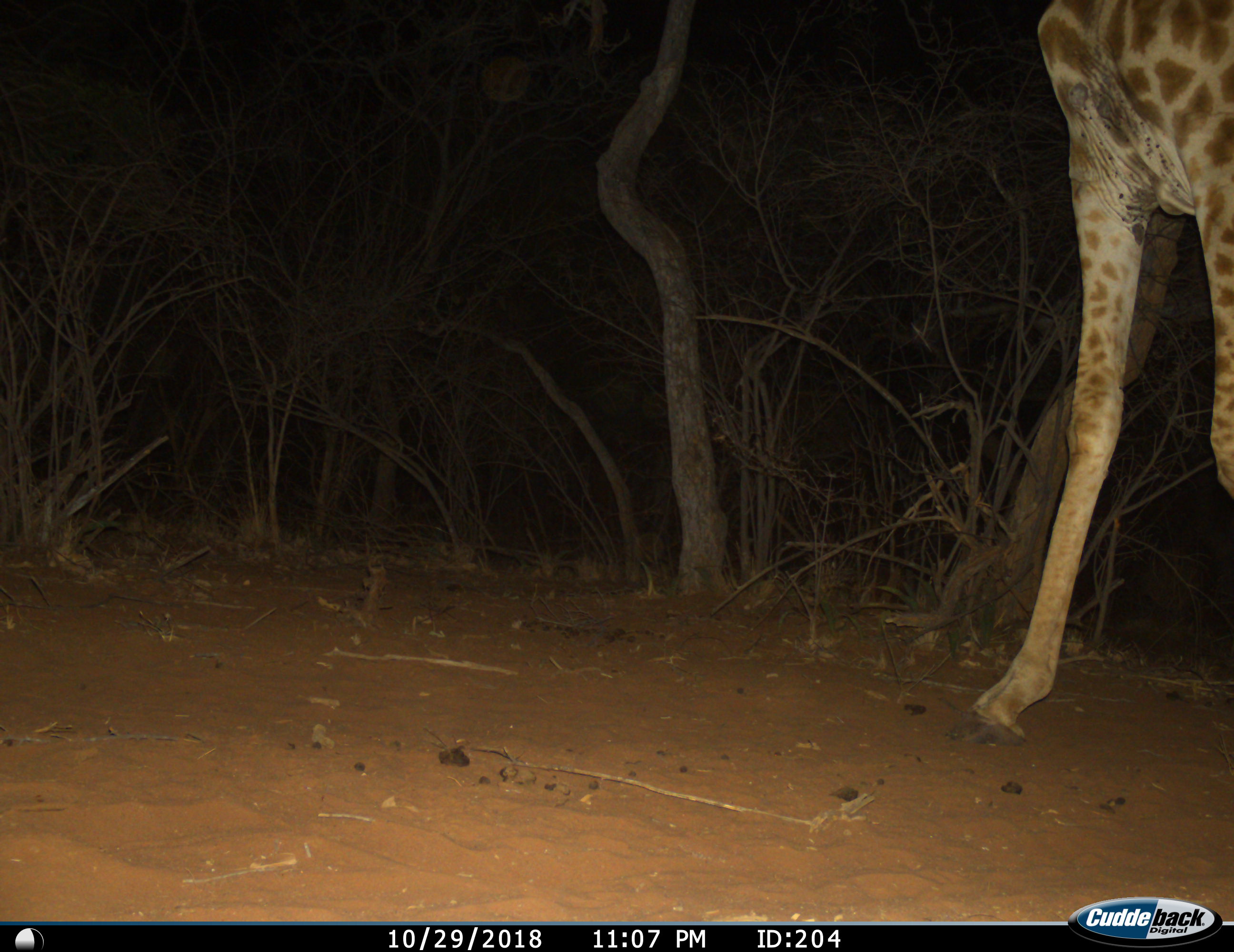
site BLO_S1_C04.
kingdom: Animalia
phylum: Chordata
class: Mammalia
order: Artiodactyla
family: Giraffidae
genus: Giraffa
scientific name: Giraffa camelopardalis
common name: giraffe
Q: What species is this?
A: Giraffe (Giraffa camelopardalis).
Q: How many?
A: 1.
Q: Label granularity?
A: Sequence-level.